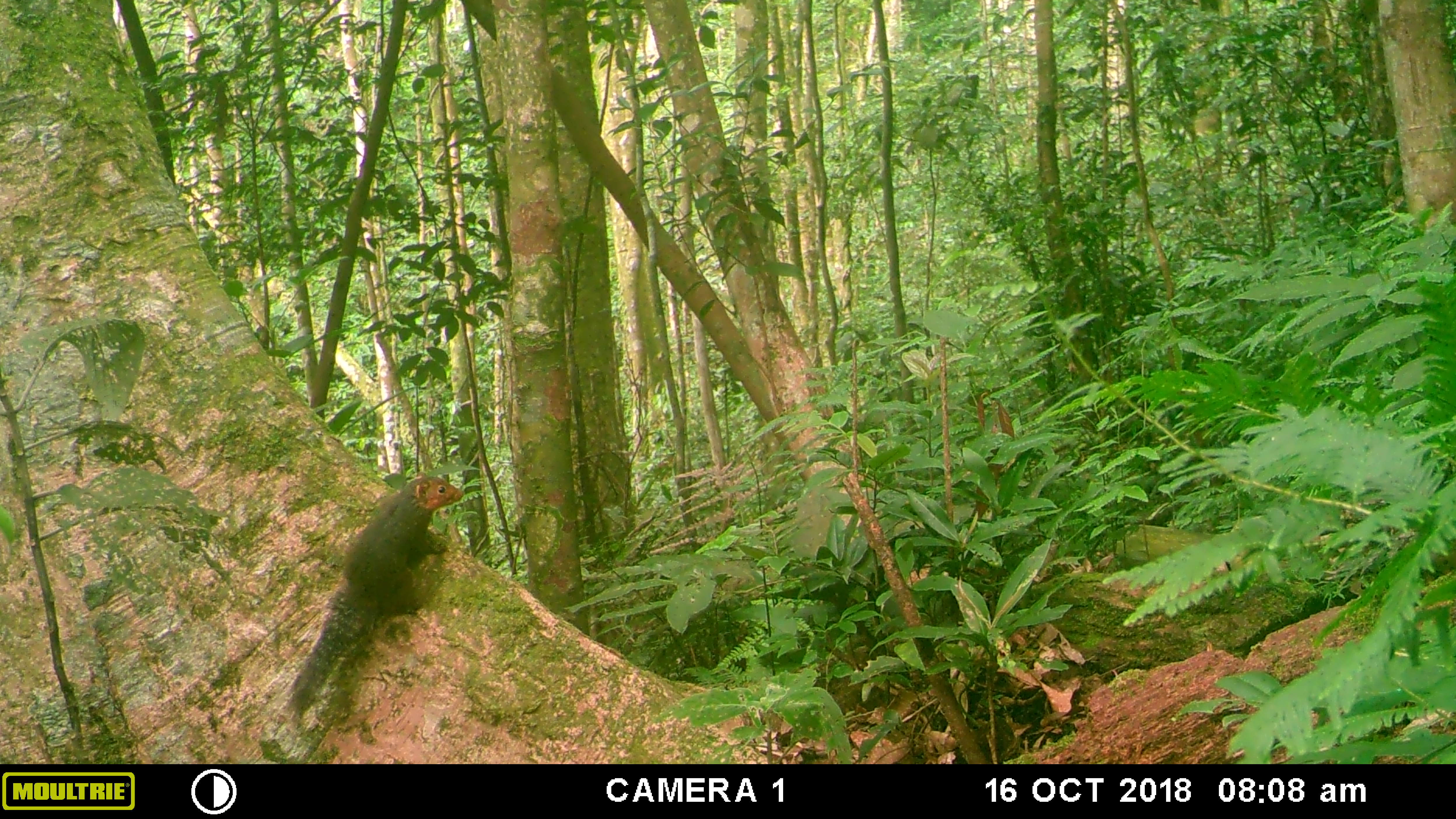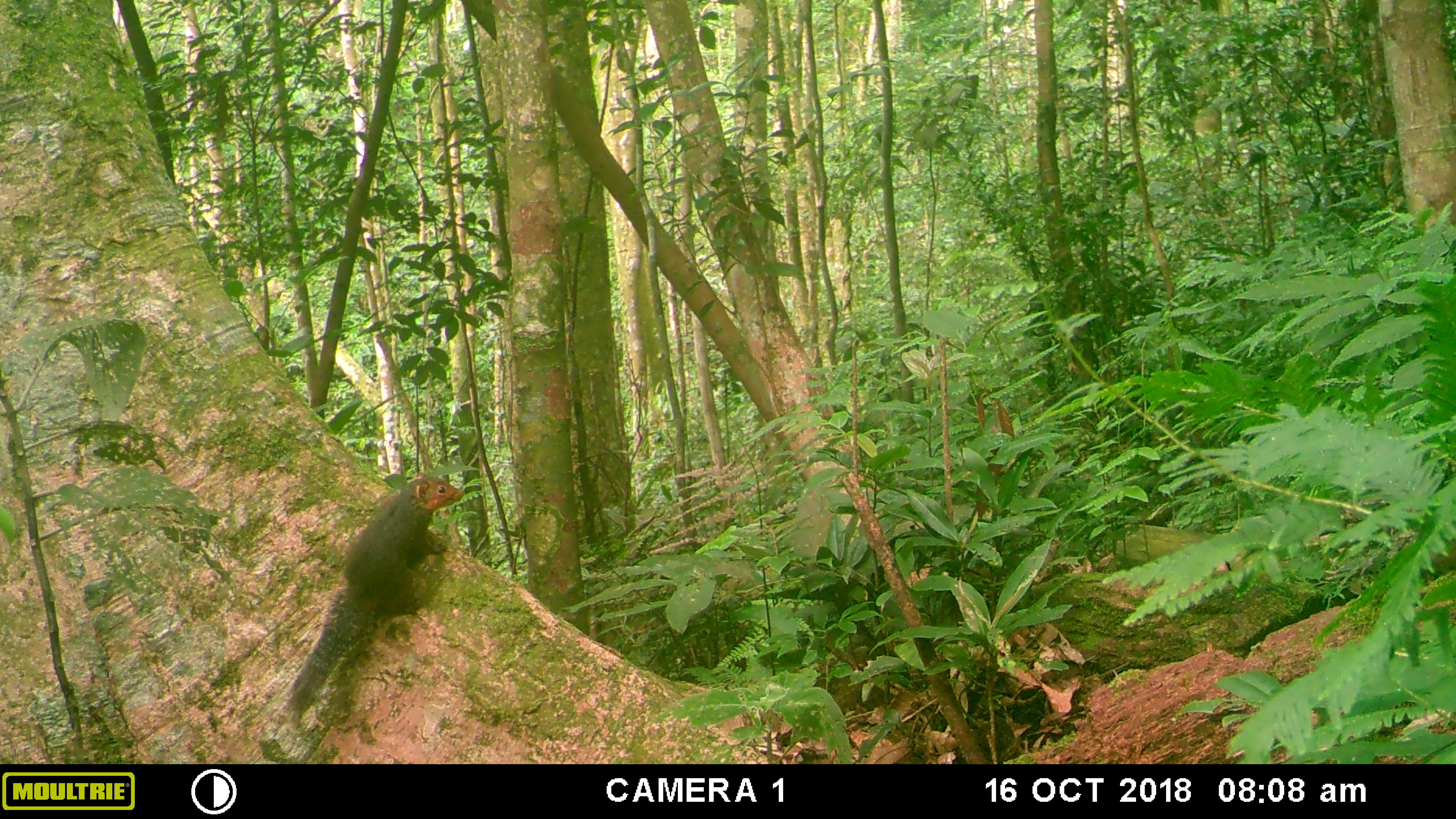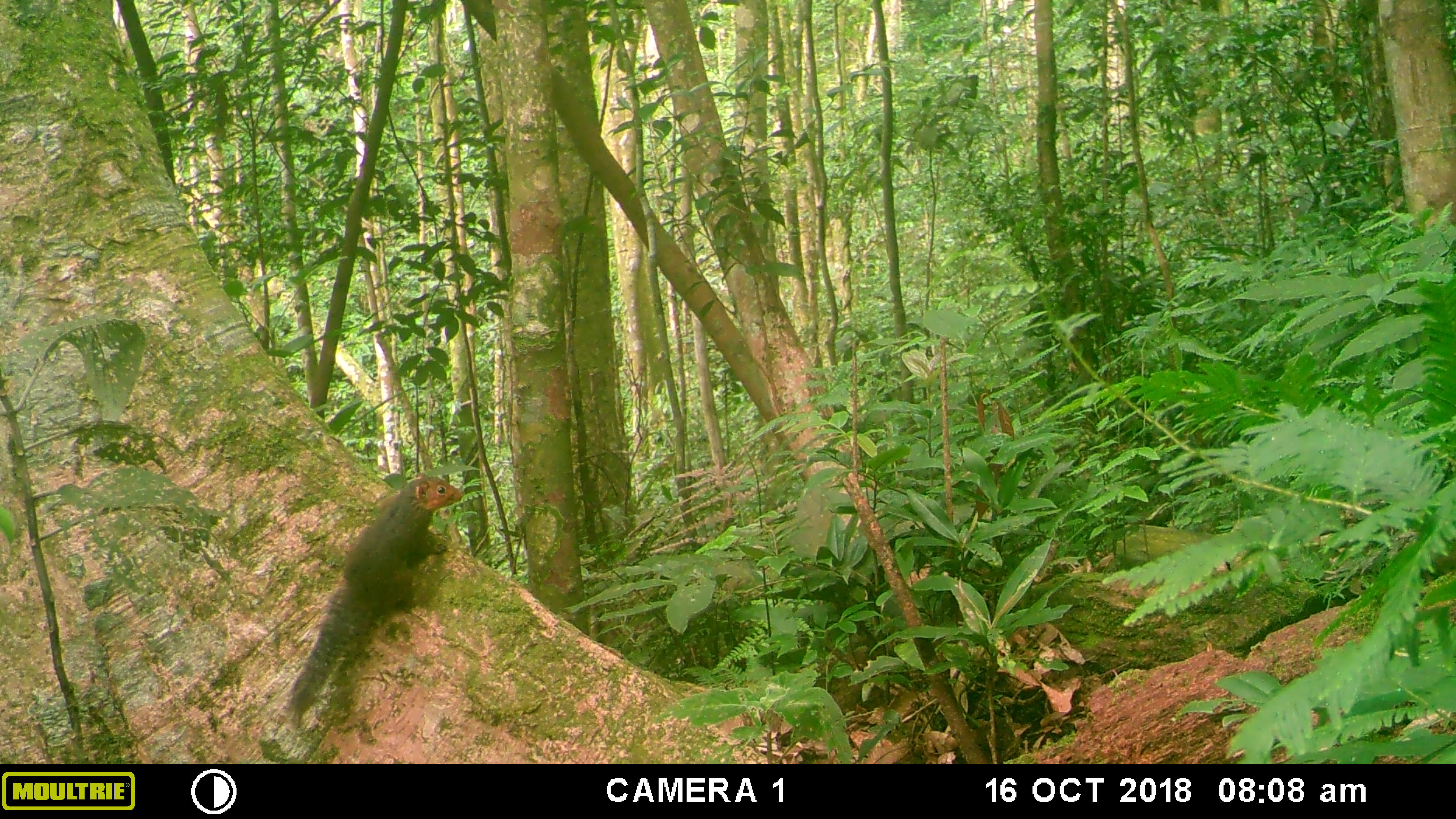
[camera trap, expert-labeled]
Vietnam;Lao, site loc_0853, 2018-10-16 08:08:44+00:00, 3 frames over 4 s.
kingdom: Animalia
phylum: Chordata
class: Mammalia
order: Rodentia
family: Sciuridae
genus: Dremomys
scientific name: Dremomys rufigenis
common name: red-cheeked squirrel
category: red cheeked squirrel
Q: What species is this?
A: Red cheeked squirrel (red-cheeked squirrel) (Dremomys rufigenis).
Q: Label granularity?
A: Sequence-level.